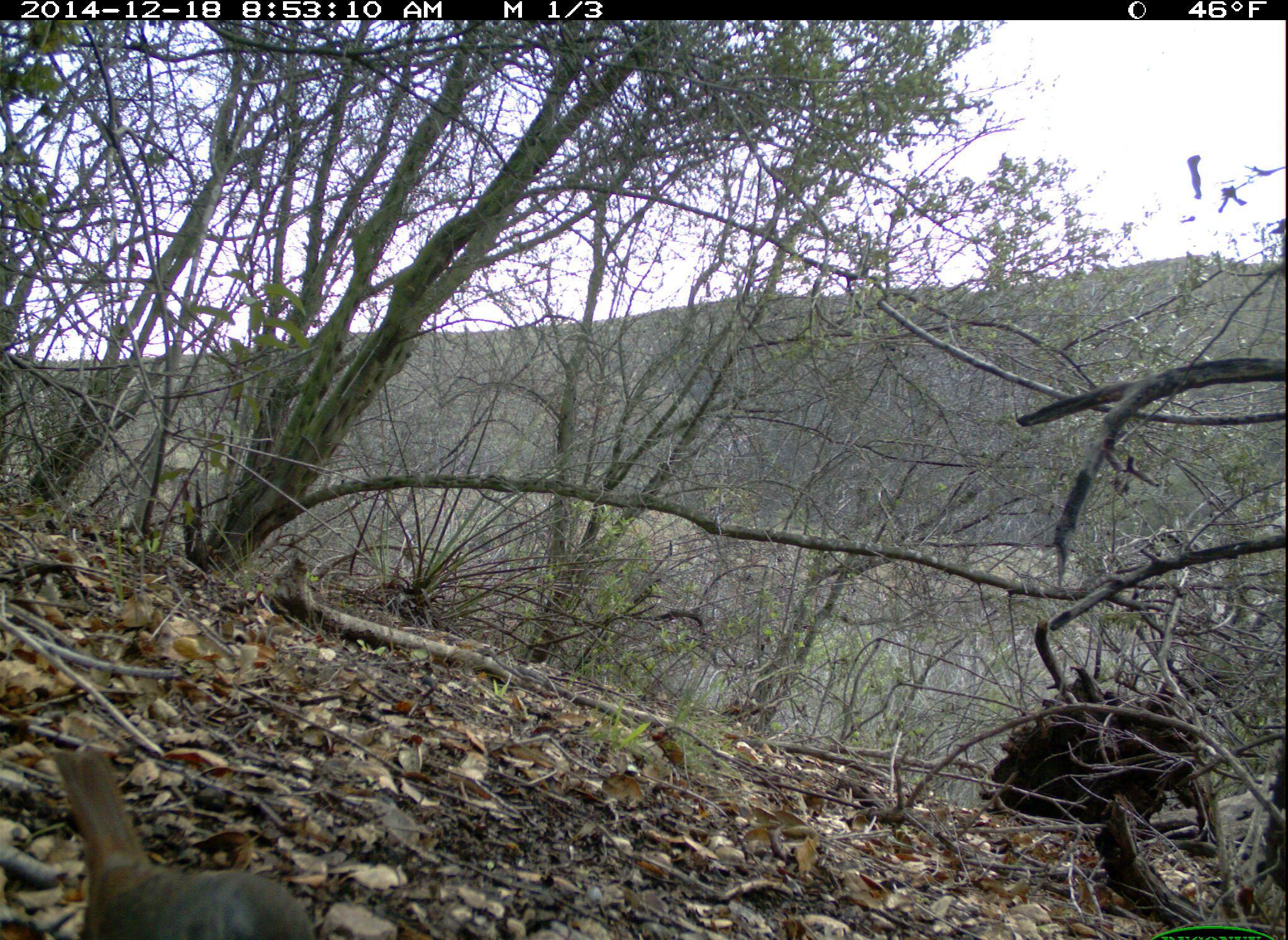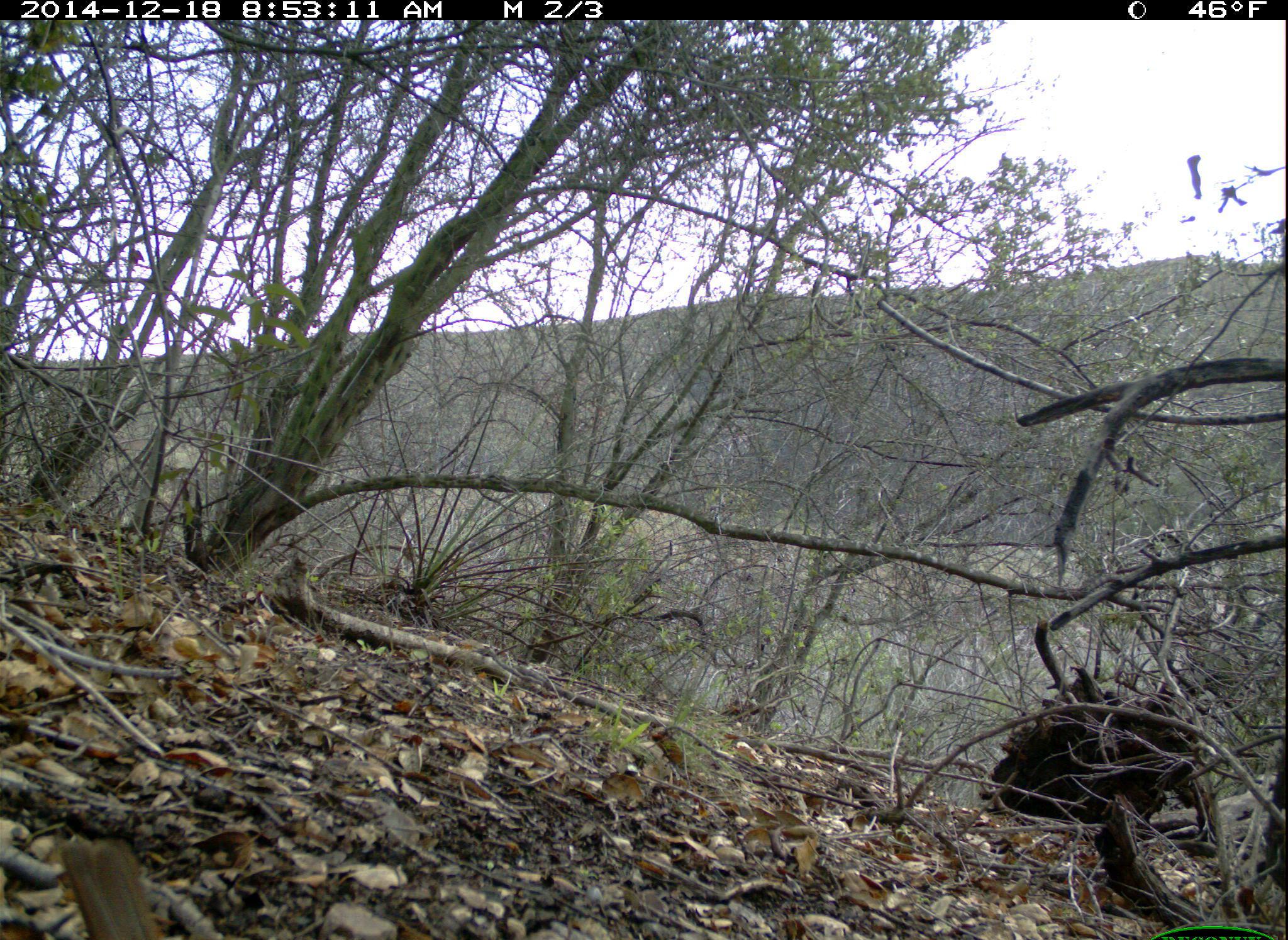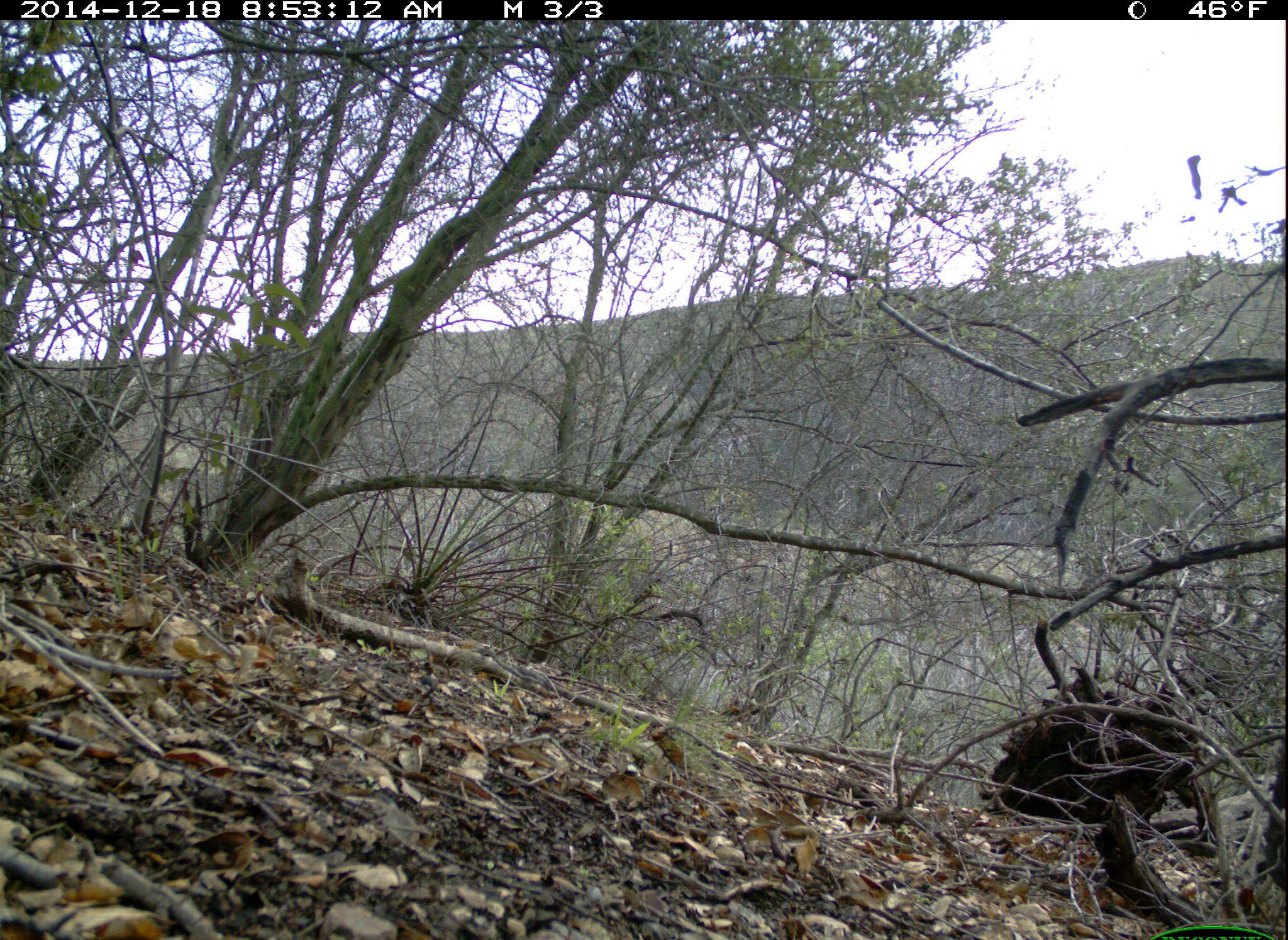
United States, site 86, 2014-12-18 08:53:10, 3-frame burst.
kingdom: Animalia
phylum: Chordata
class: Aves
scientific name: Aves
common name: bird